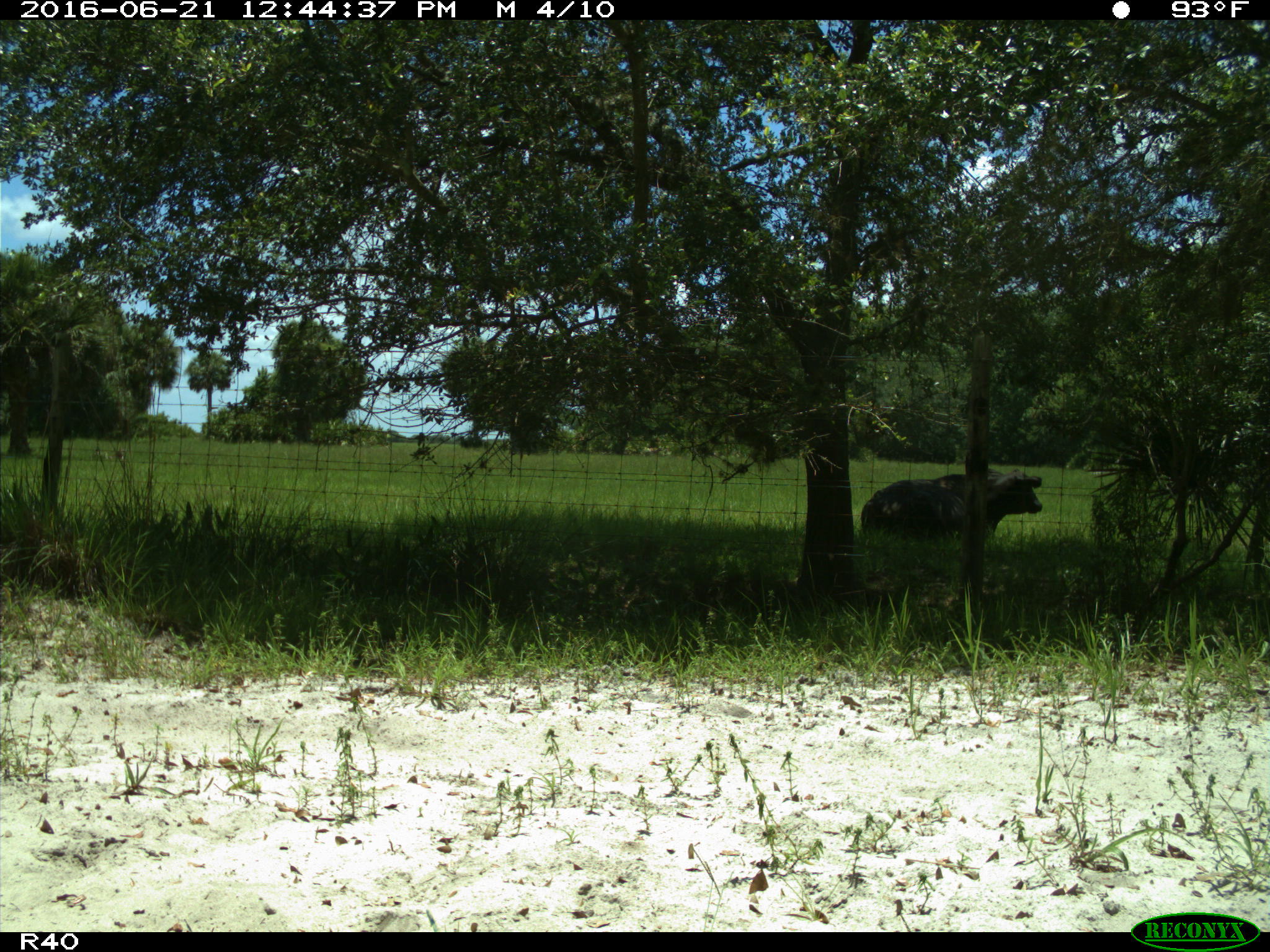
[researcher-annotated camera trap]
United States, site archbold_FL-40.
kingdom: Animalia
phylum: Chordata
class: Mammalia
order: Artiodactyla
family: Bovidae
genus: Bos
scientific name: Bos taurus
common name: domestic cow